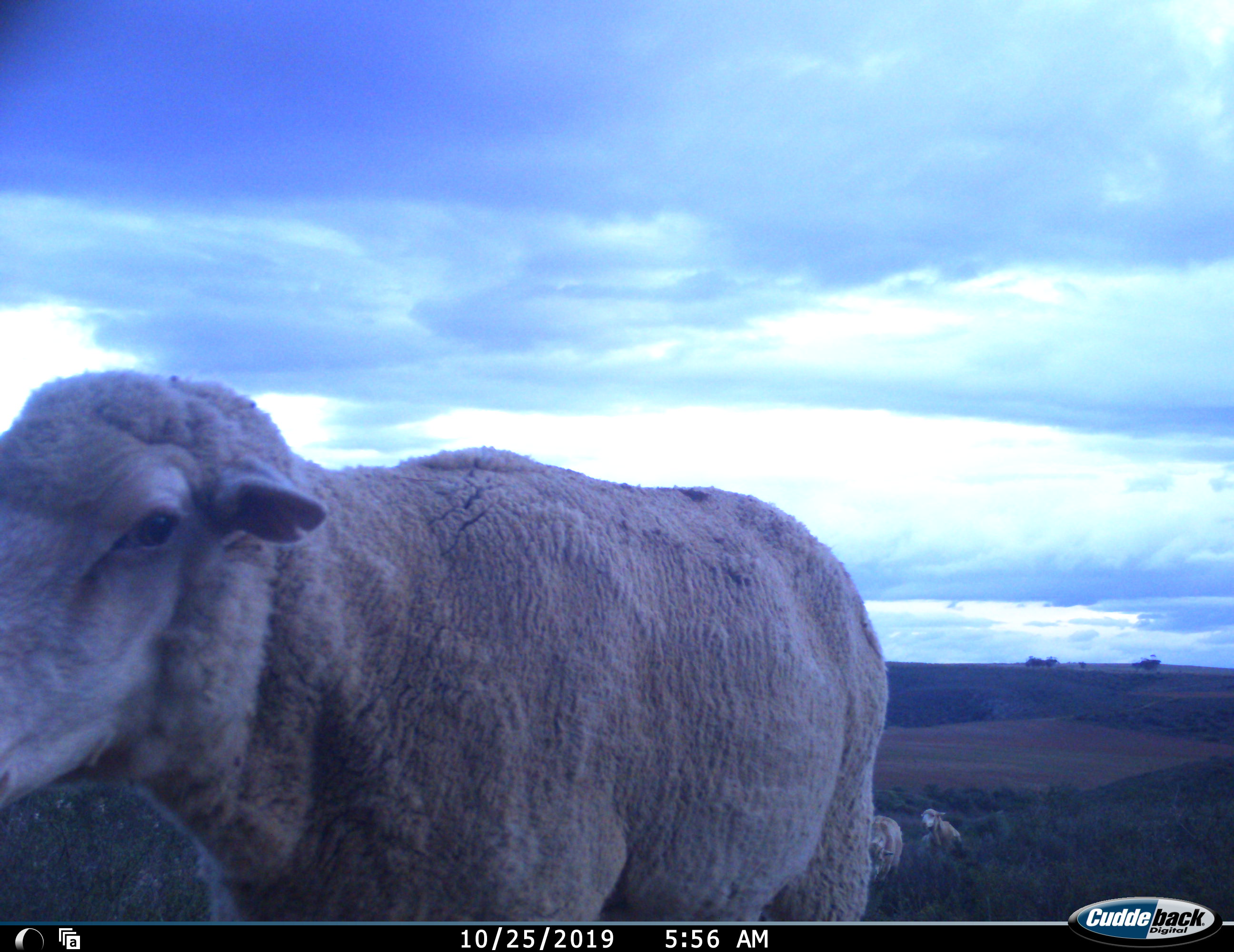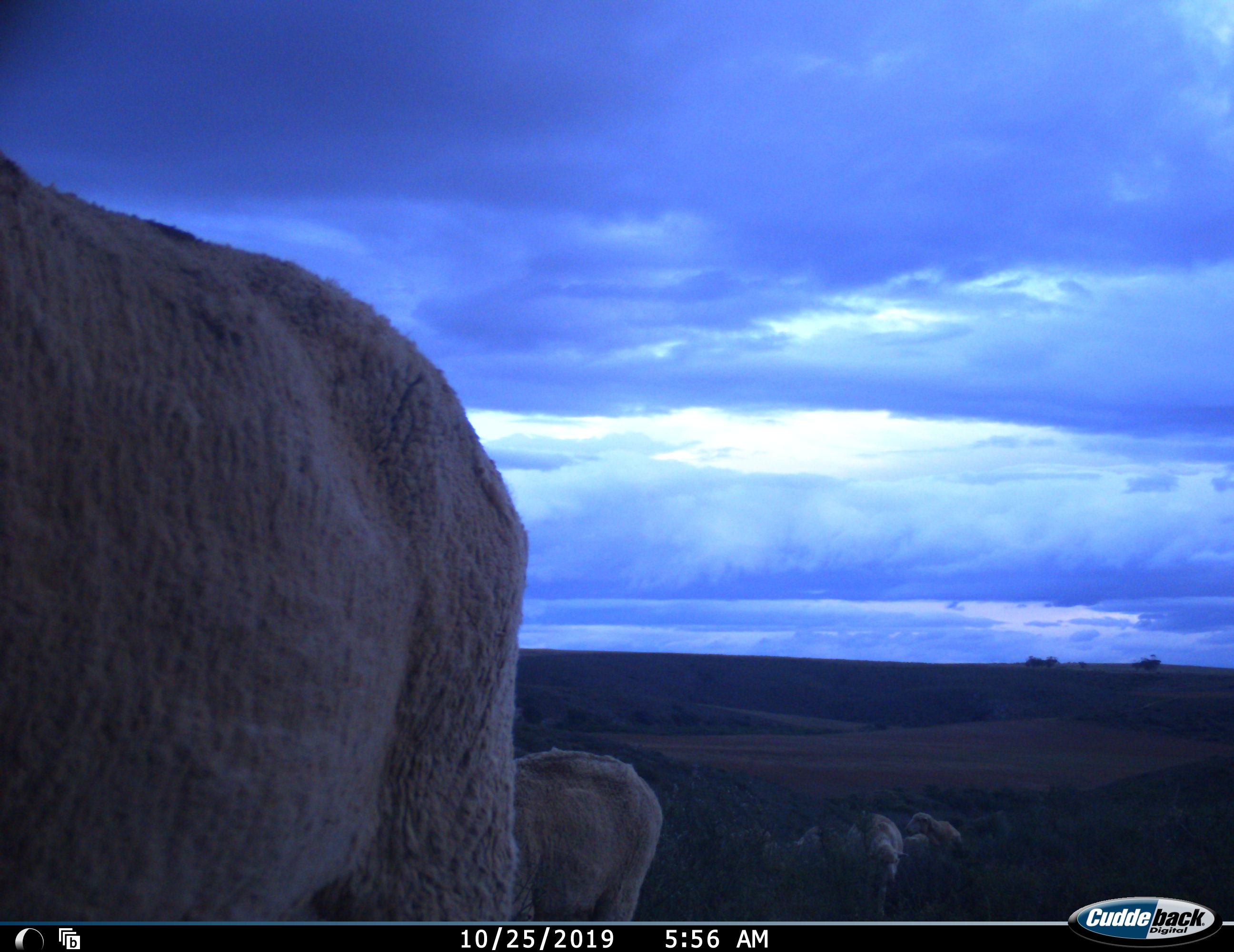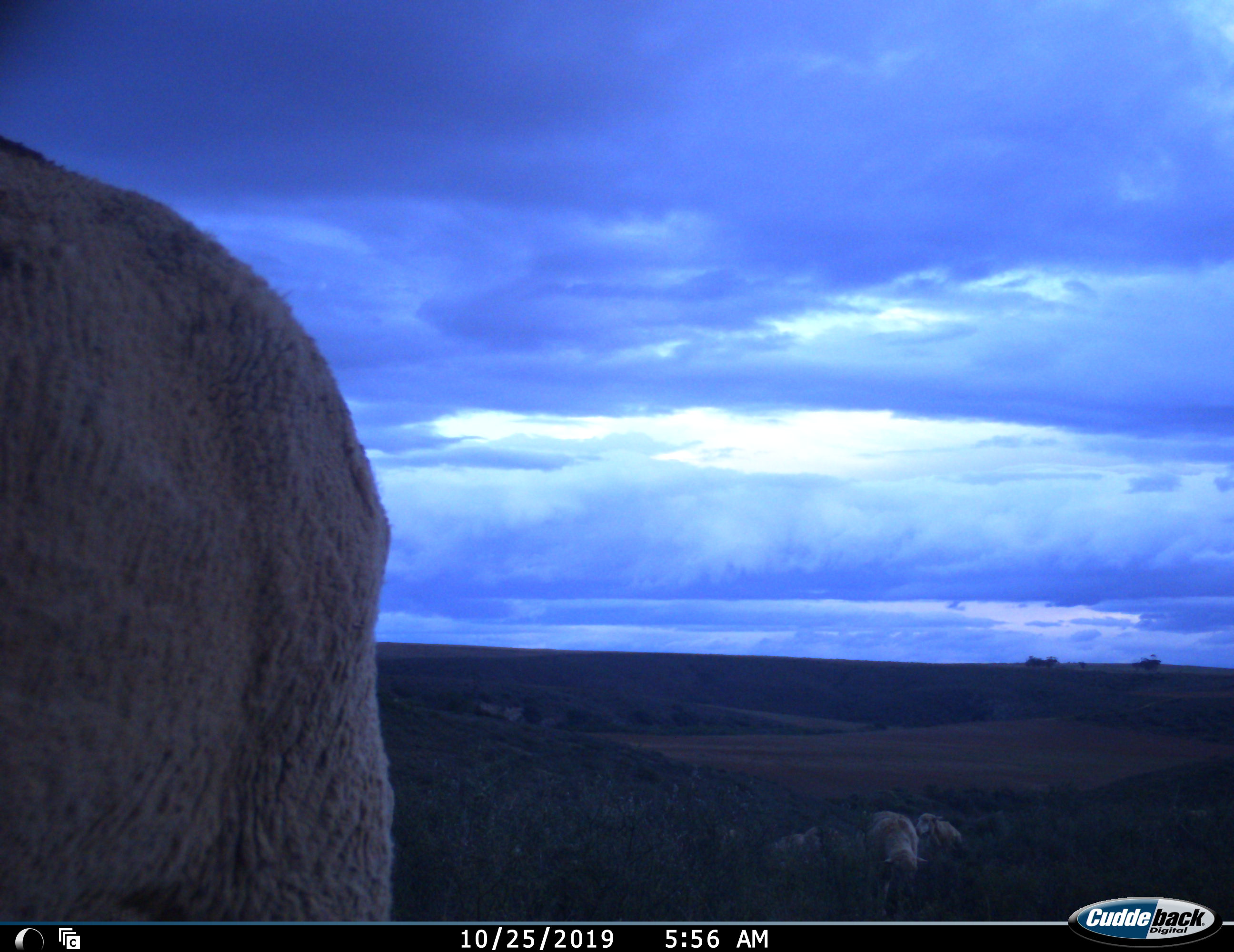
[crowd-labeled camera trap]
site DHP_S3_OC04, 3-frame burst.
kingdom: Animalia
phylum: Chordata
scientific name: Vertebrata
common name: domestic animal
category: domesticanimal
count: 5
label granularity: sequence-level